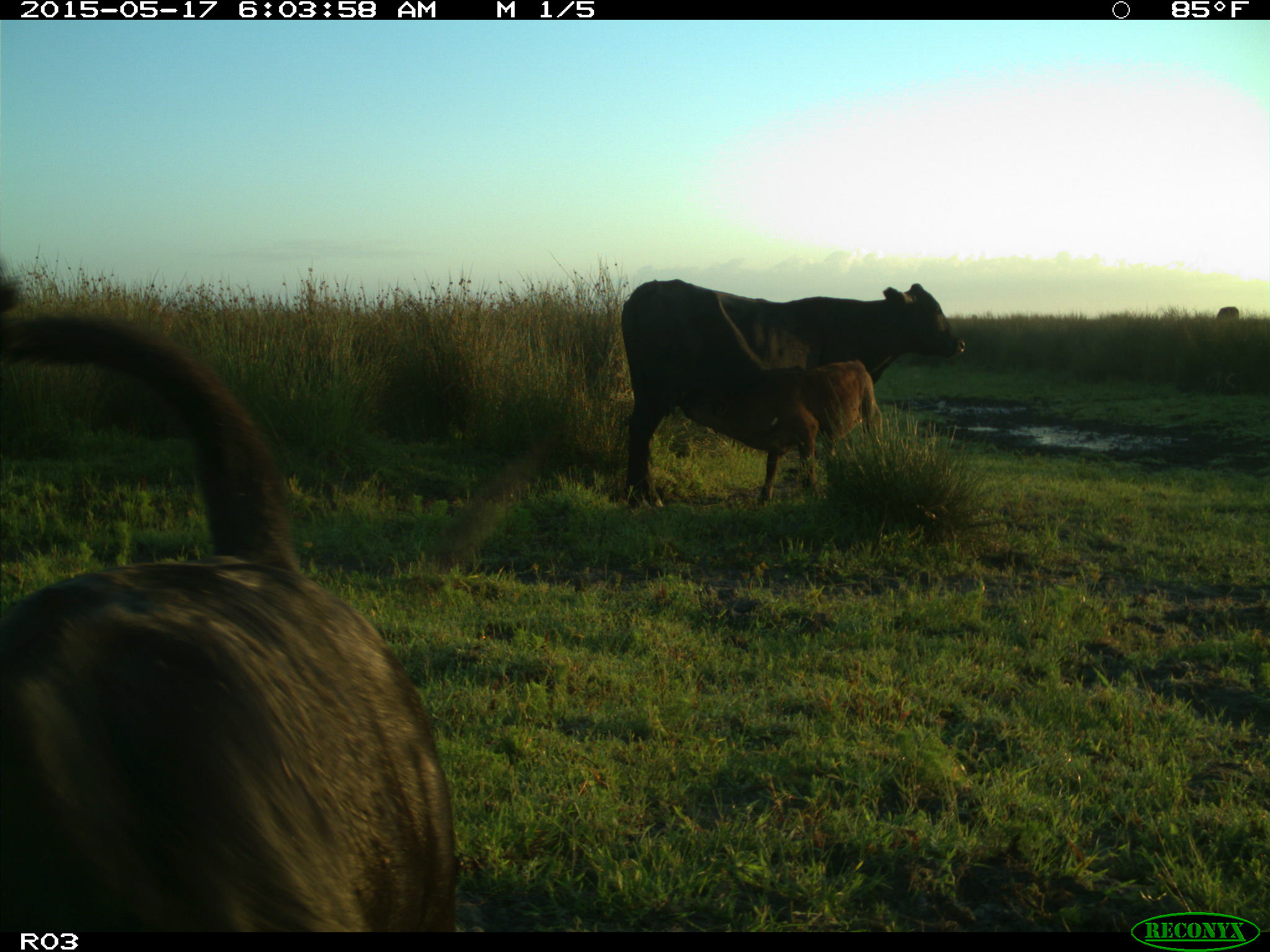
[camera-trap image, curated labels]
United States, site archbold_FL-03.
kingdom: Animalia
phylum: Chordata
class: Mammalia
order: Artiodactyla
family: Bovidae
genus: Bos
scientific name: Bos taurus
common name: domestic cow